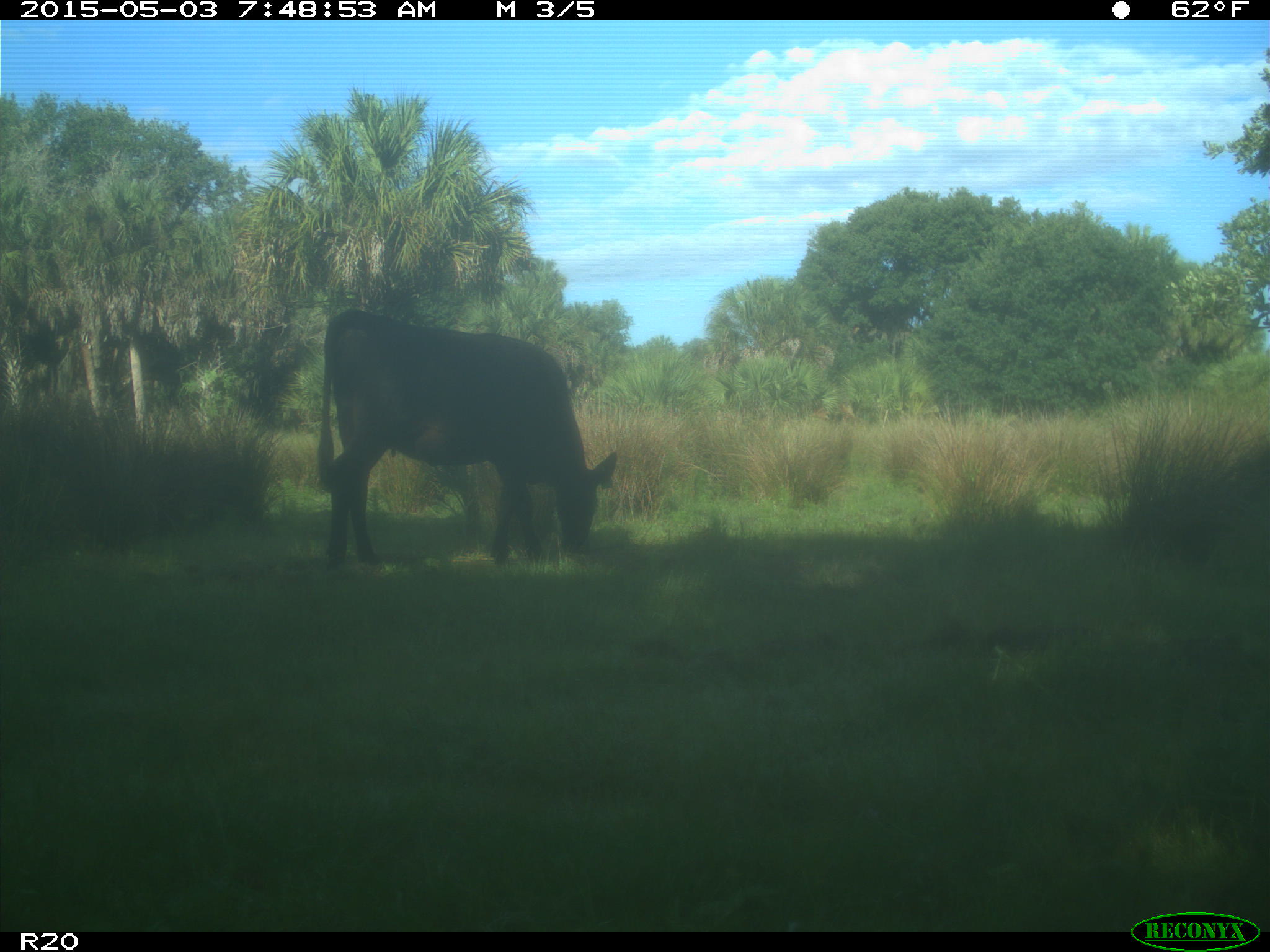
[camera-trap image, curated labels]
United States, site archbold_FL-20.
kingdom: Animalia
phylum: Chordata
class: Mammalia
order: Artiodactyla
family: Bovidae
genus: Bos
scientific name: Bos taurus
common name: domestic cow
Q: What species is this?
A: Bos taurus (domestic cow).